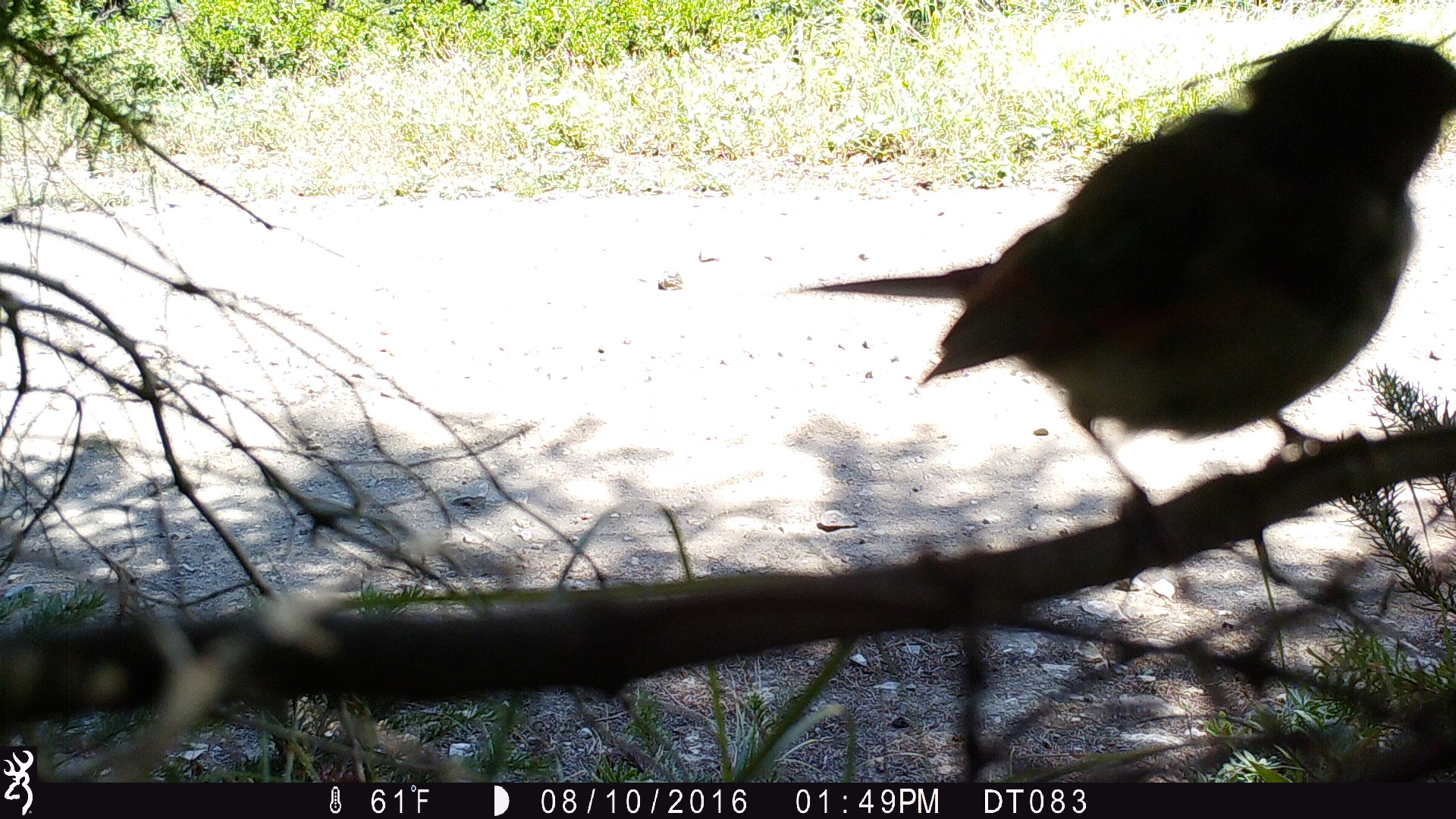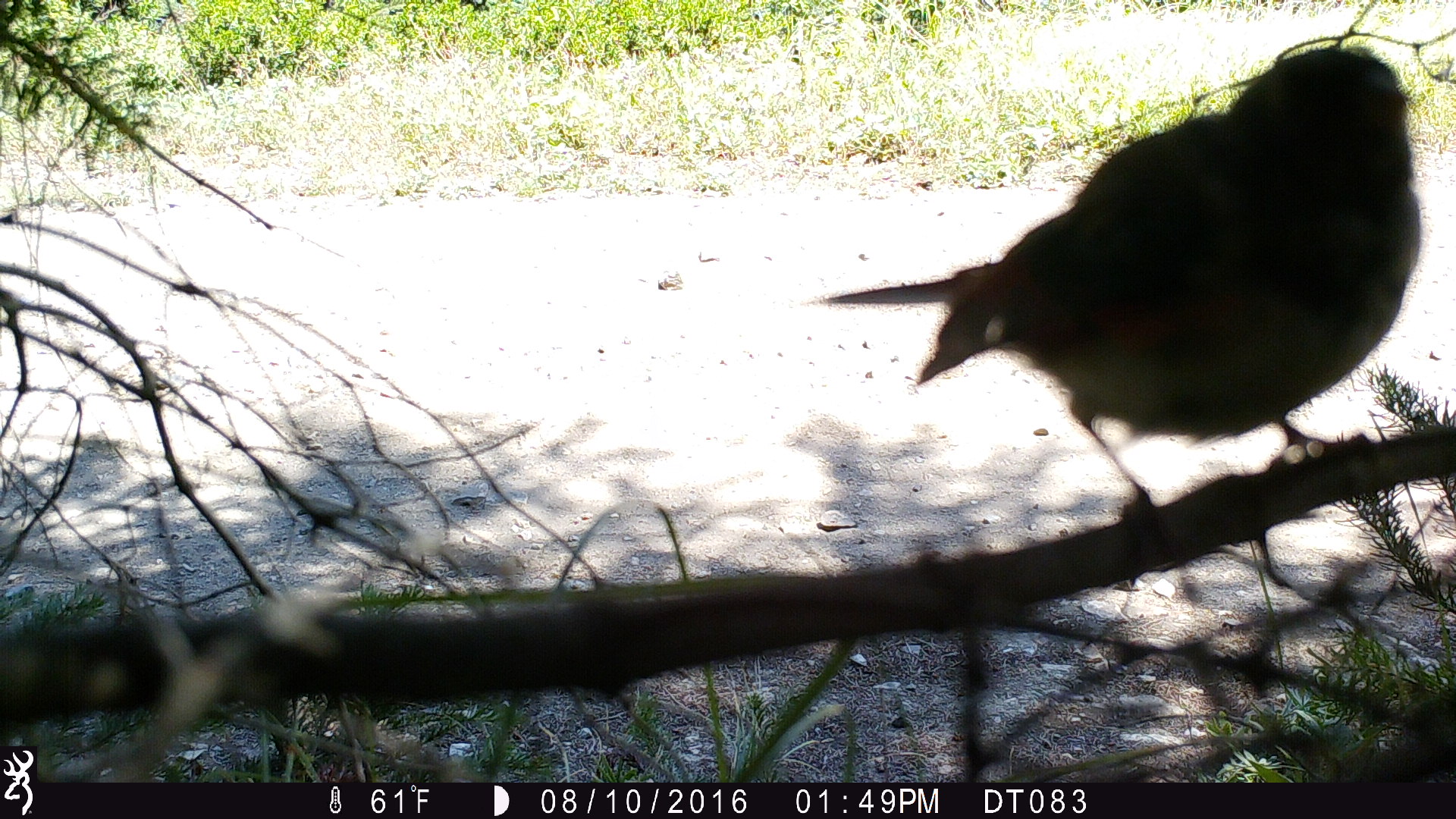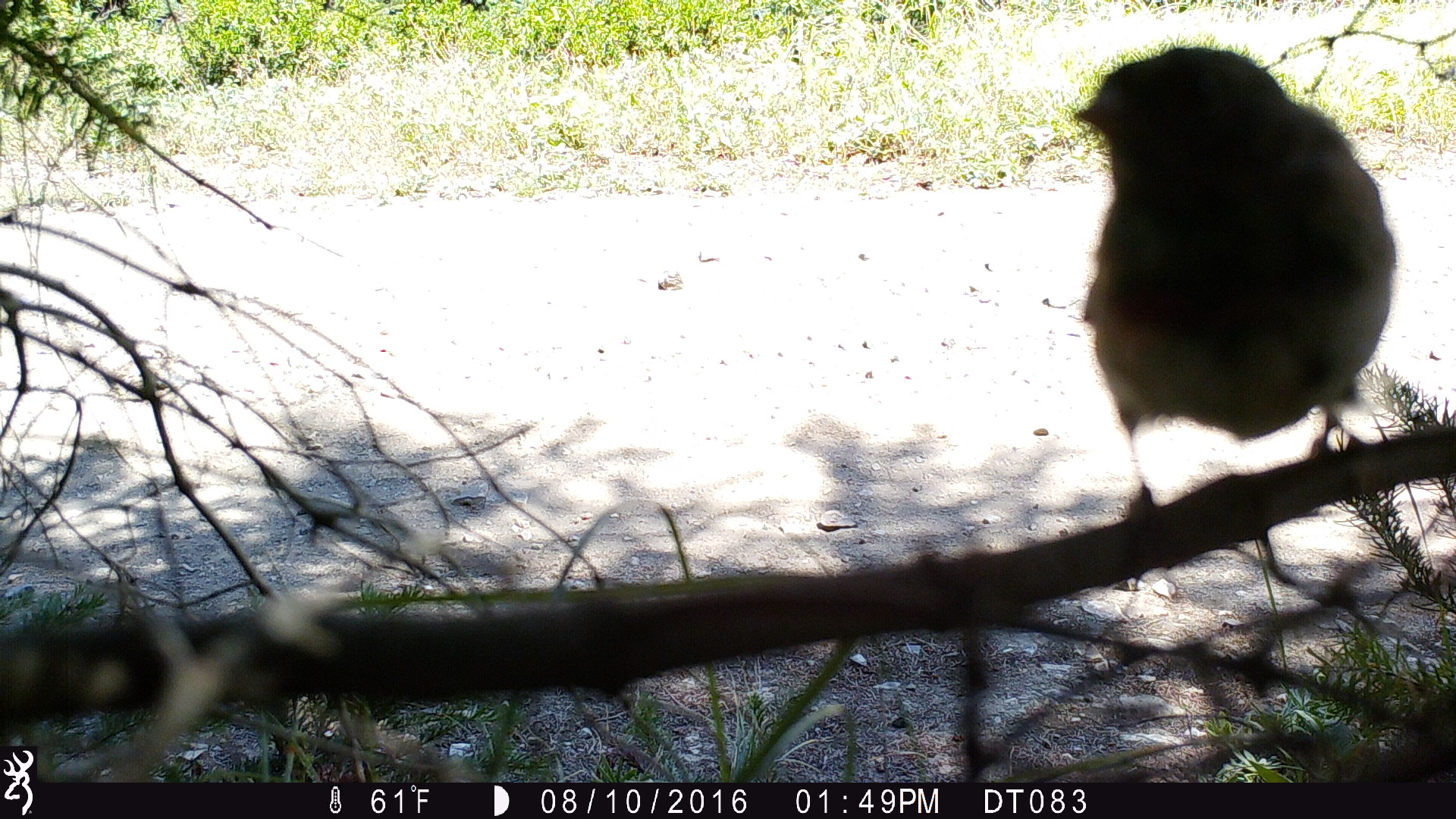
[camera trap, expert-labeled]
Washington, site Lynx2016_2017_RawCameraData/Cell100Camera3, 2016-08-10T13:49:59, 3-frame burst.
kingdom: Animalia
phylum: Chordata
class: Aves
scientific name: Aves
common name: birds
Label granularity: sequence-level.